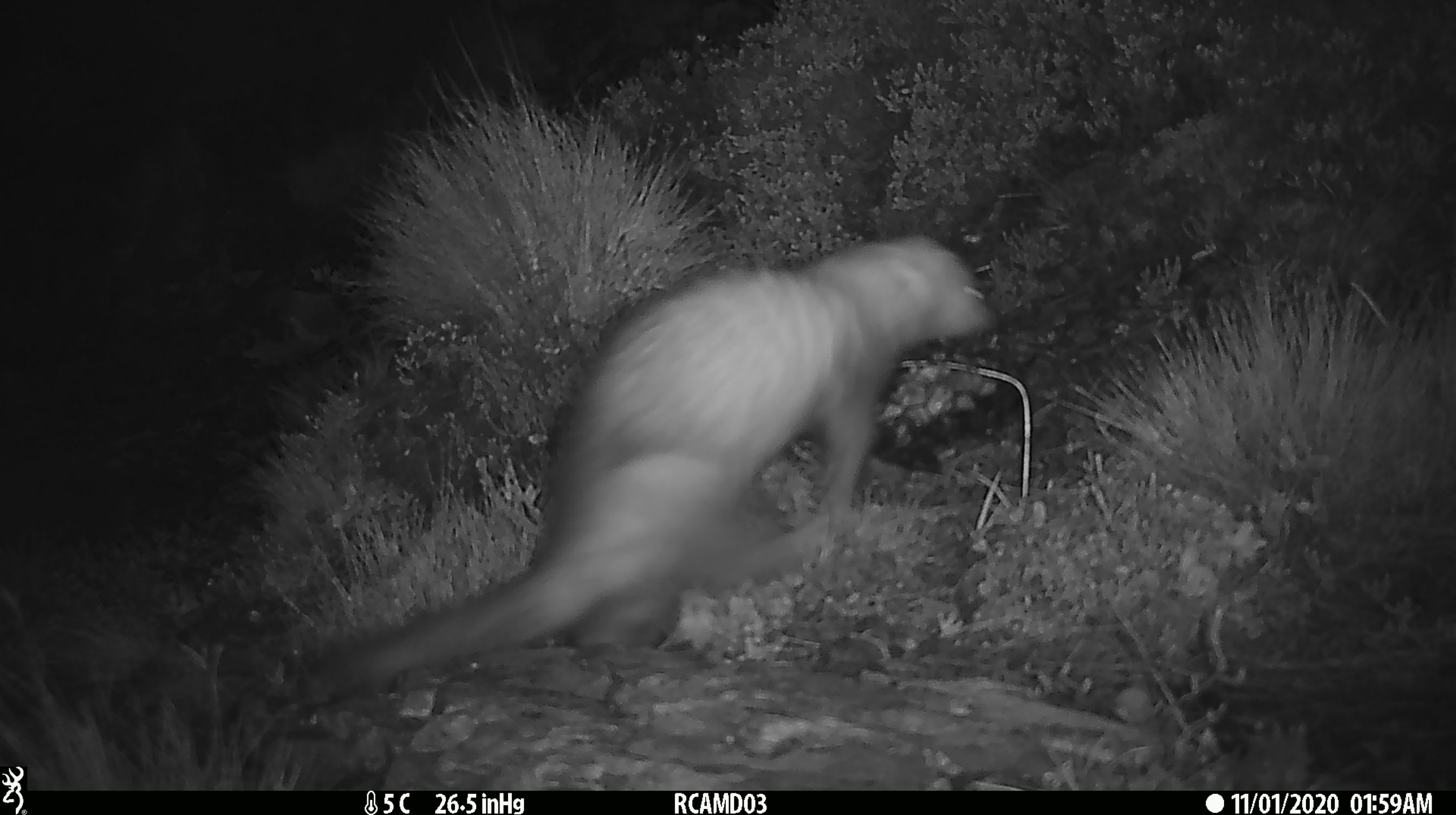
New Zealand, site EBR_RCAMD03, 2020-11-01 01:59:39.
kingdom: Animalia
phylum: Chordata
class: Mammalia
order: Carnivora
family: Mustelidae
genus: Mustela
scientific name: Mustela furo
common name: ferret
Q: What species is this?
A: Ferret (Mustela furo).